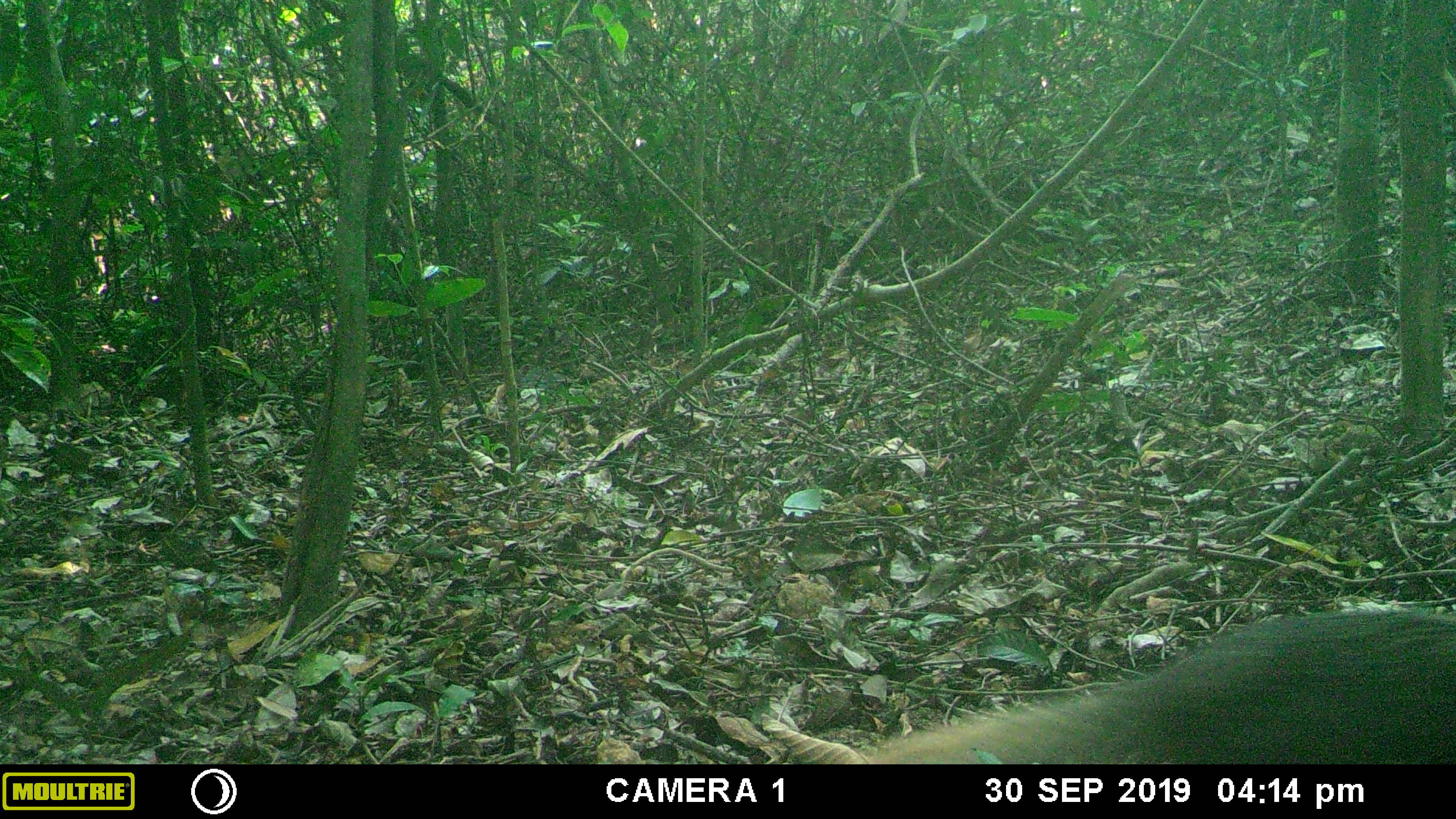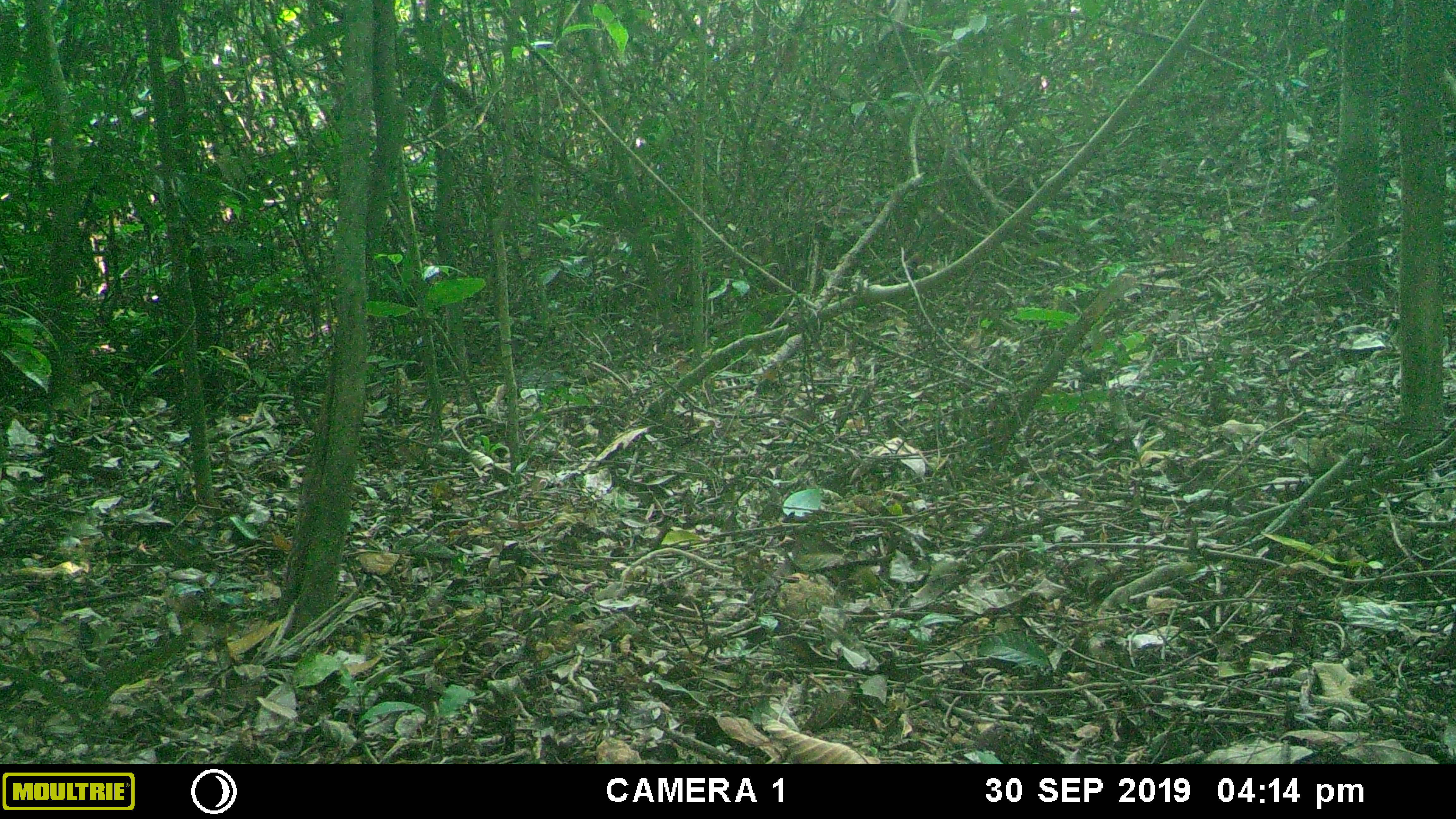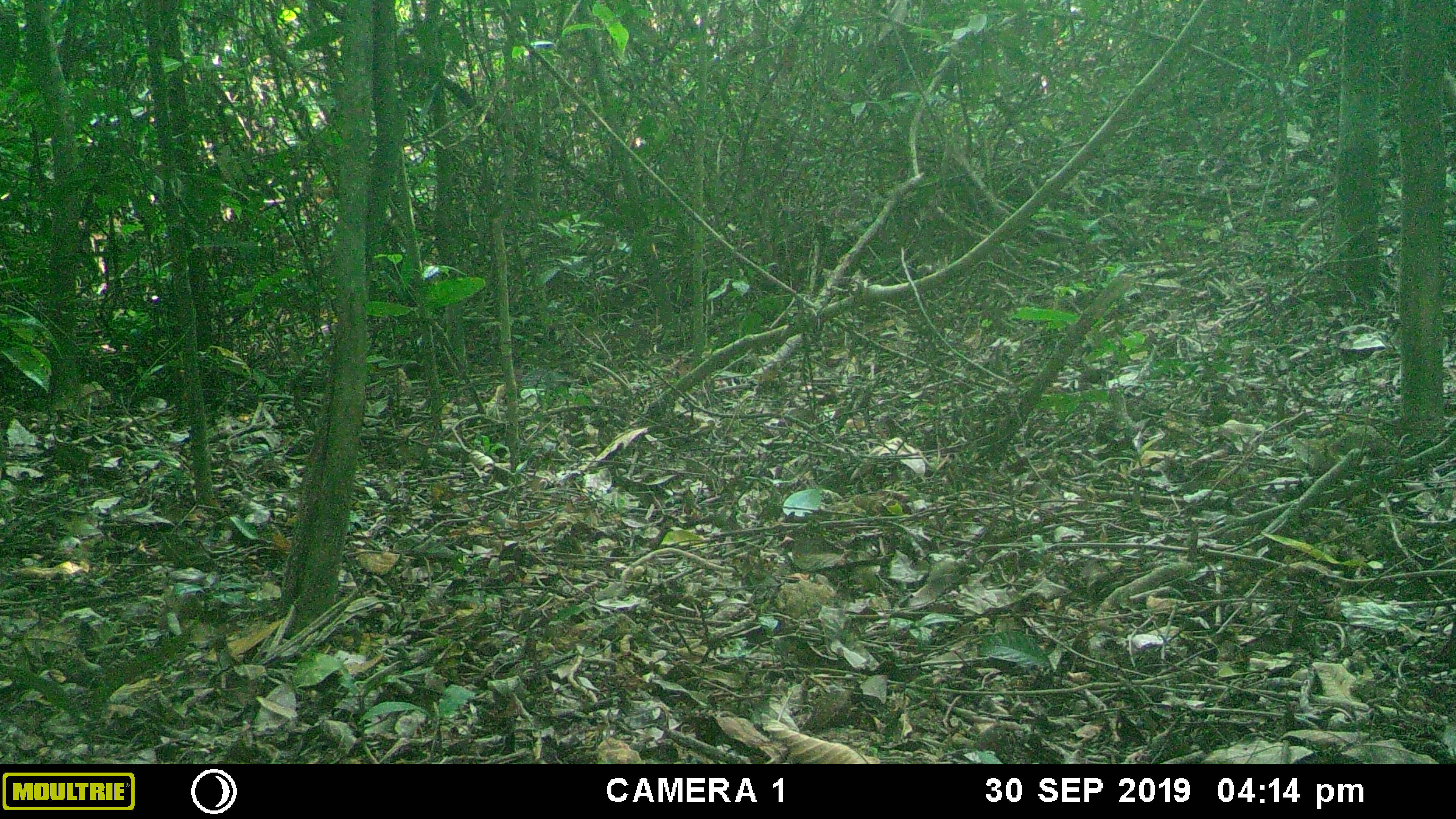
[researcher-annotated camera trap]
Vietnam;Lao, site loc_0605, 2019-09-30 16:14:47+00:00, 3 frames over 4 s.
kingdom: Animalia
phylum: Chordata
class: Mammalia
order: Carnivora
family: Herpestidae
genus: Urva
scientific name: Urva urva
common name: crab-eating mongoose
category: crab eating mongoose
Crab eating mongoose (crab-eating mongoose) (Urva urva). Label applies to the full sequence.